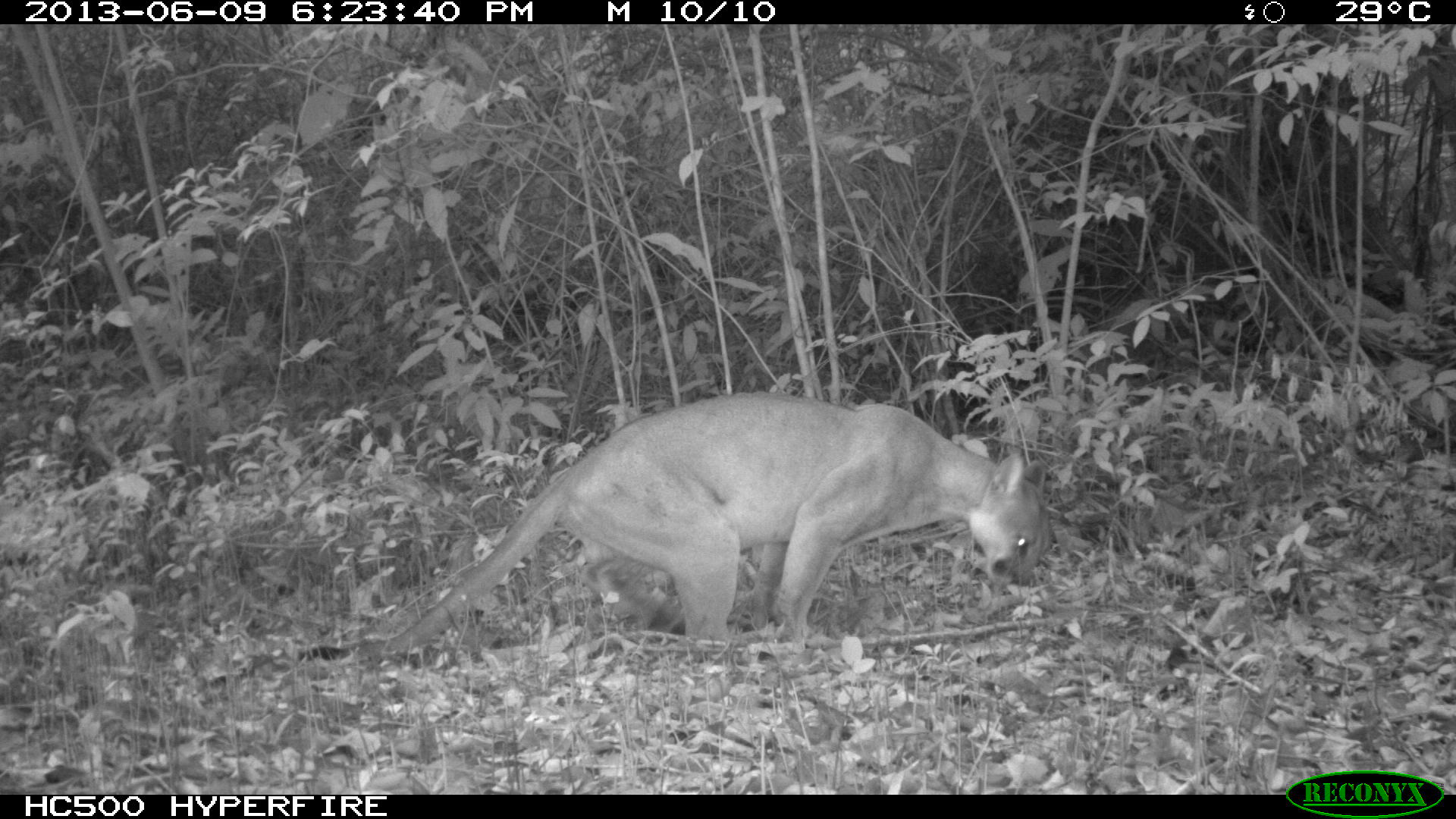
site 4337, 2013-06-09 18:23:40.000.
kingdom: Animalia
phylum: Chordata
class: Mammalia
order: Carnivora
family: Felidae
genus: Puma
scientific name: Puma concolor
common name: mountain lion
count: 1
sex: male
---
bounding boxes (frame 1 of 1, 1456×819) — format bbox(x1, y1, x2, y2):
puma concolor: bbox(296, 391, 1049, 658)